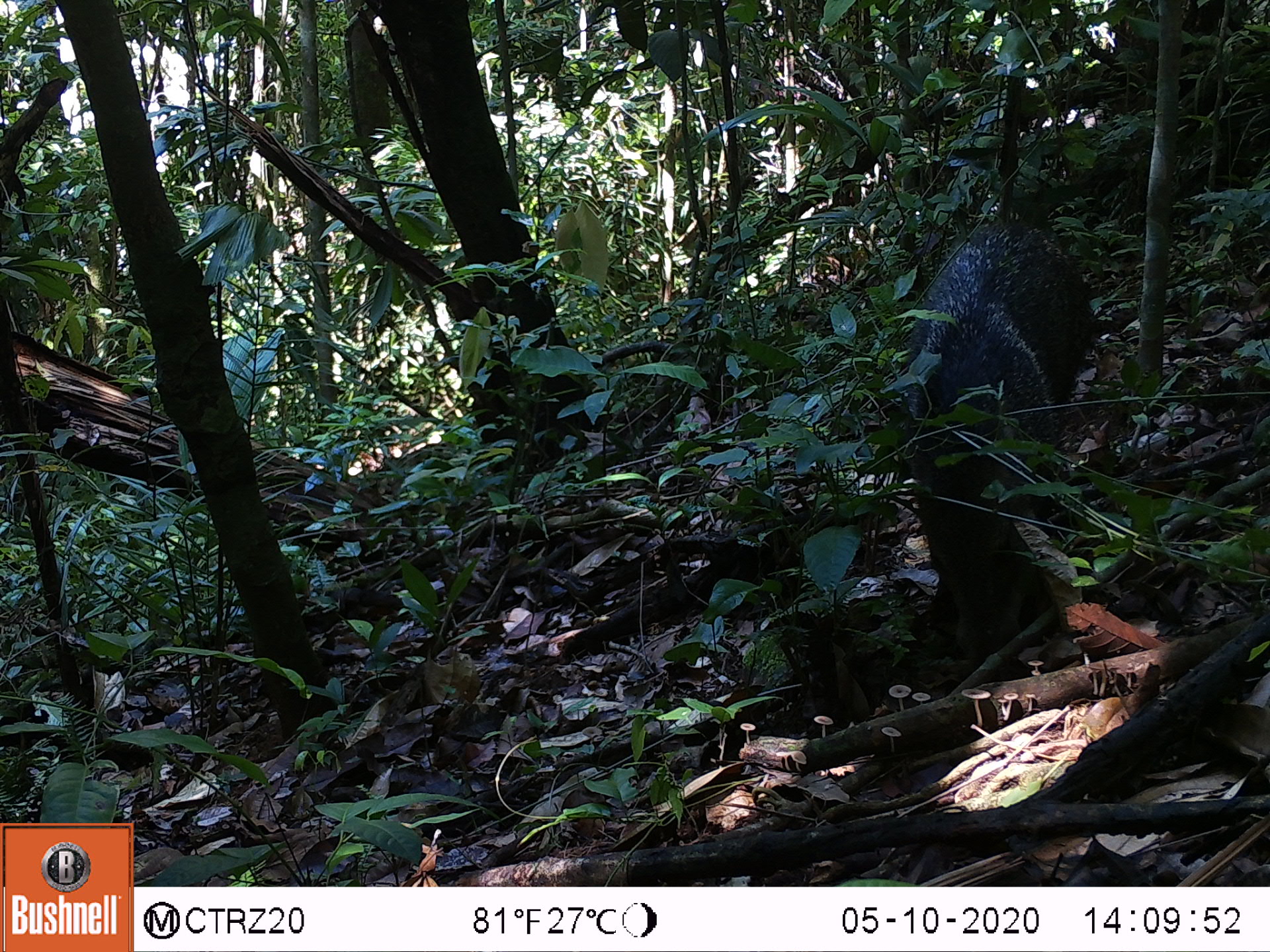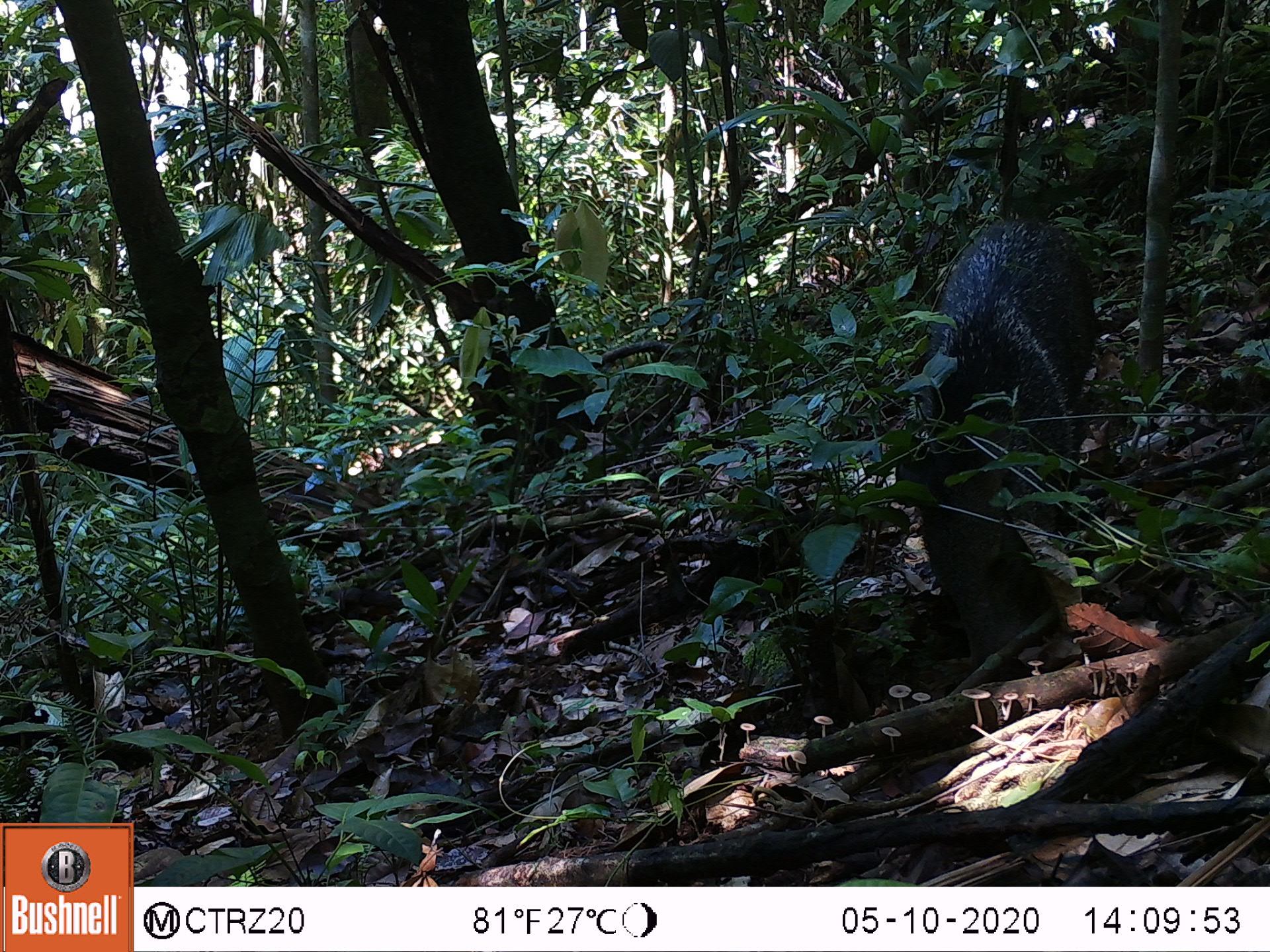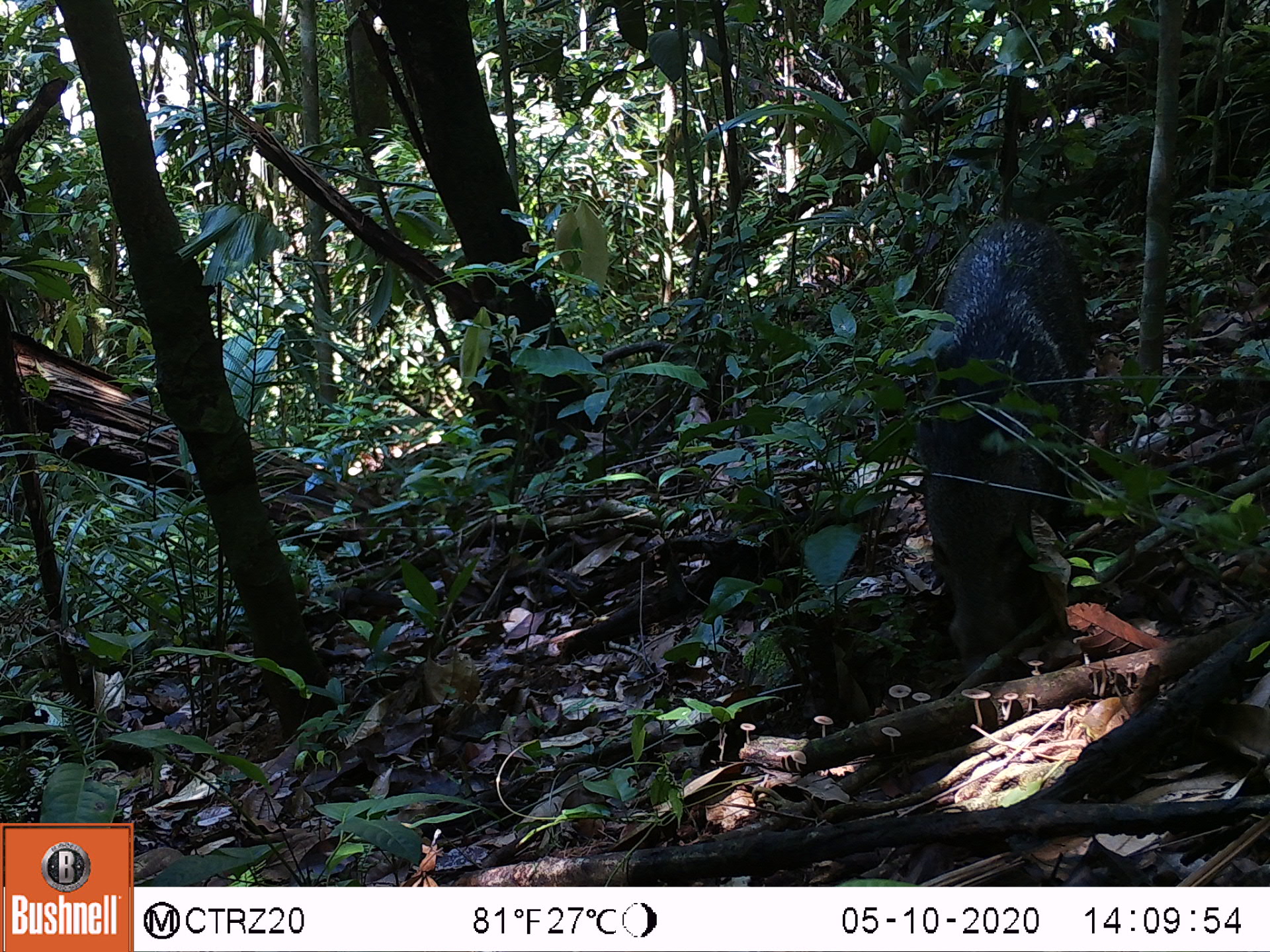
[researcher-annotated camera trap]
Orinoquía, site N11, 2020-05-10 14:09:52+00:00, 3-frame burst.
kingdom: Animalia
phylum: Chordata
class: Mammalia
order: Artiodactyla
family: Tayassuidae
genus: Pecari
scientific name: Pecari tajacu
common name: collared peccary